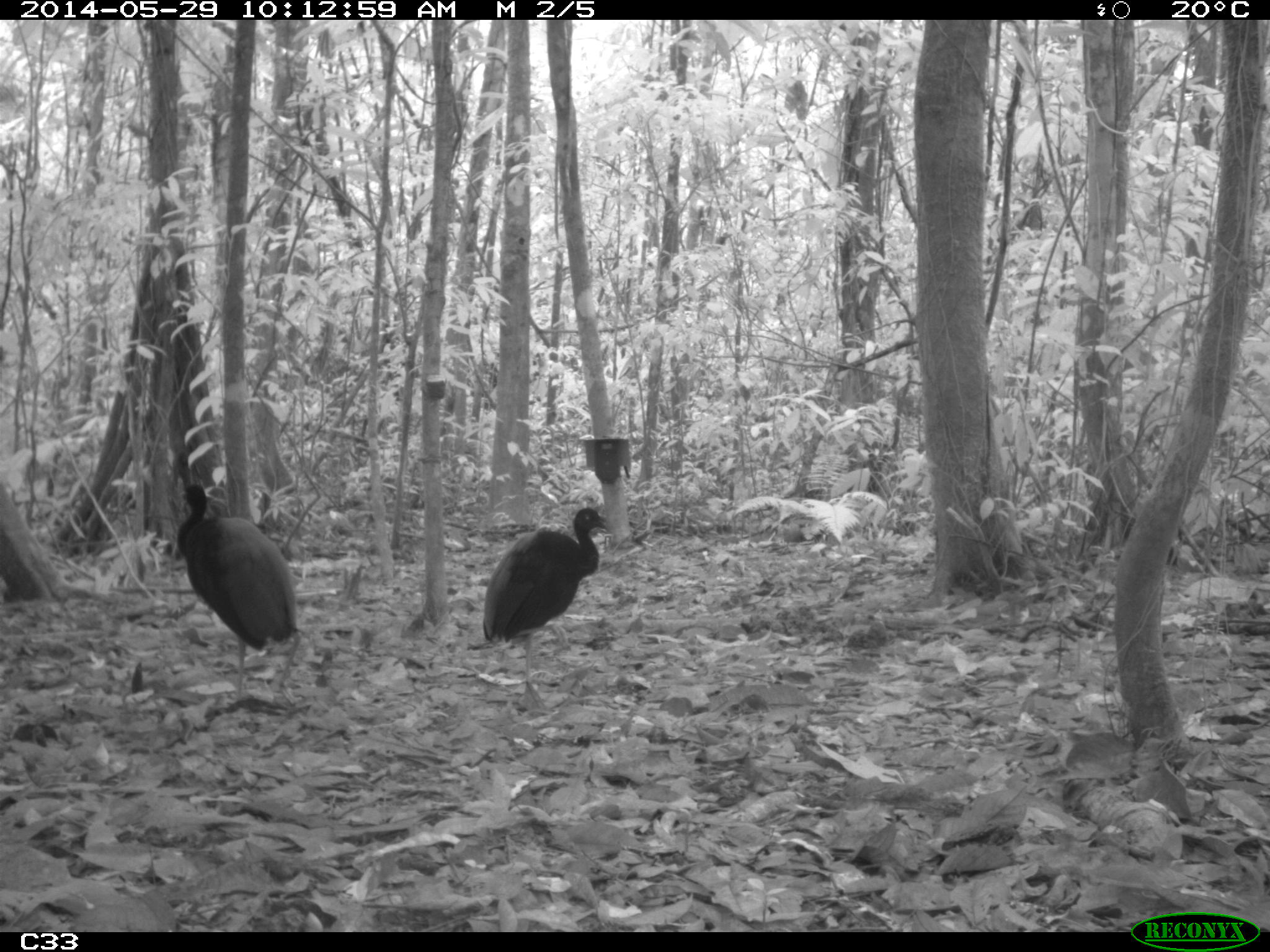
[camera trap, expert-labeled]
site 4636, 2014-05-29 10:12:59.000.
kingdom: Animalia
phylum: Chordata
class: Aves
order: Gruiformes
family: Psophiidae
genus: Psophia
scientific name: Psophia crepitans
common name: gray-winged trumpeter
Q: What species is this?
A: Psophia crepitans (gray-winged trumpeter).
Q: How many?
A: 5.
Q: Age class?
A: Adult.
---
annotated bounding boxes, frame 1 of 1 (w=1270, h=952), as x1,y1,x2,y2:
psophia crepitans: 174,482,302,711; 480,506,609,712